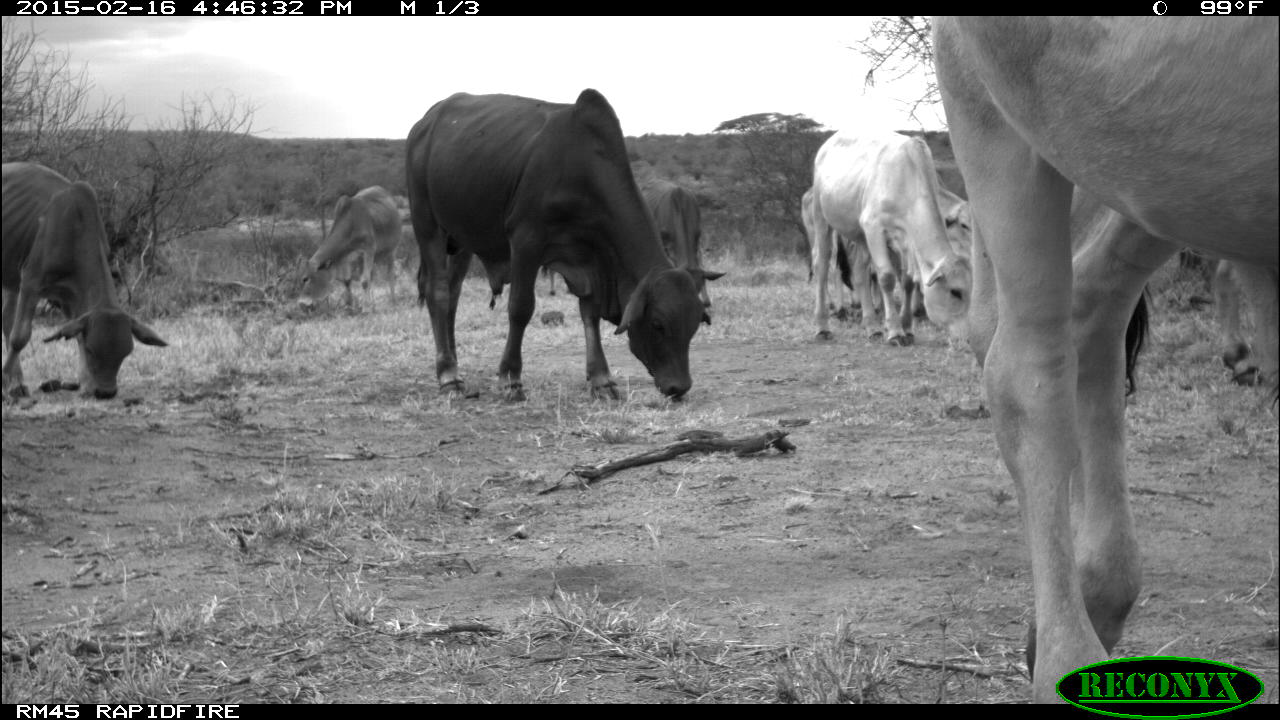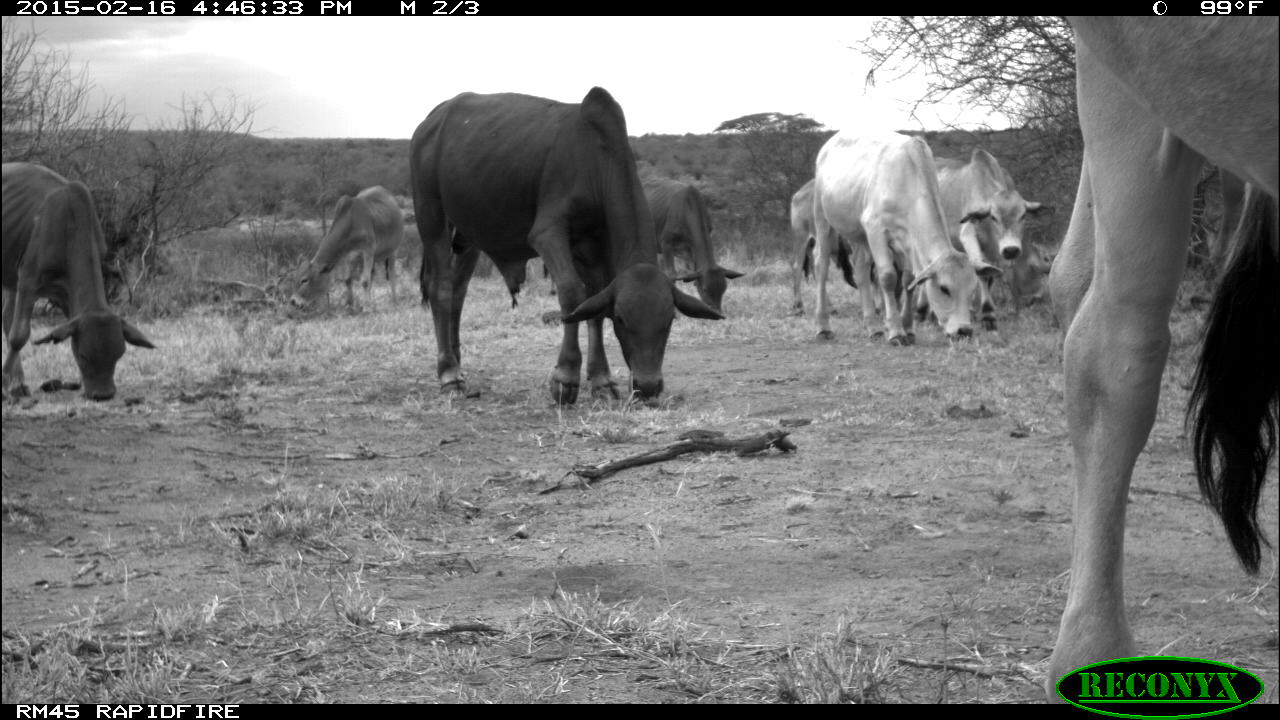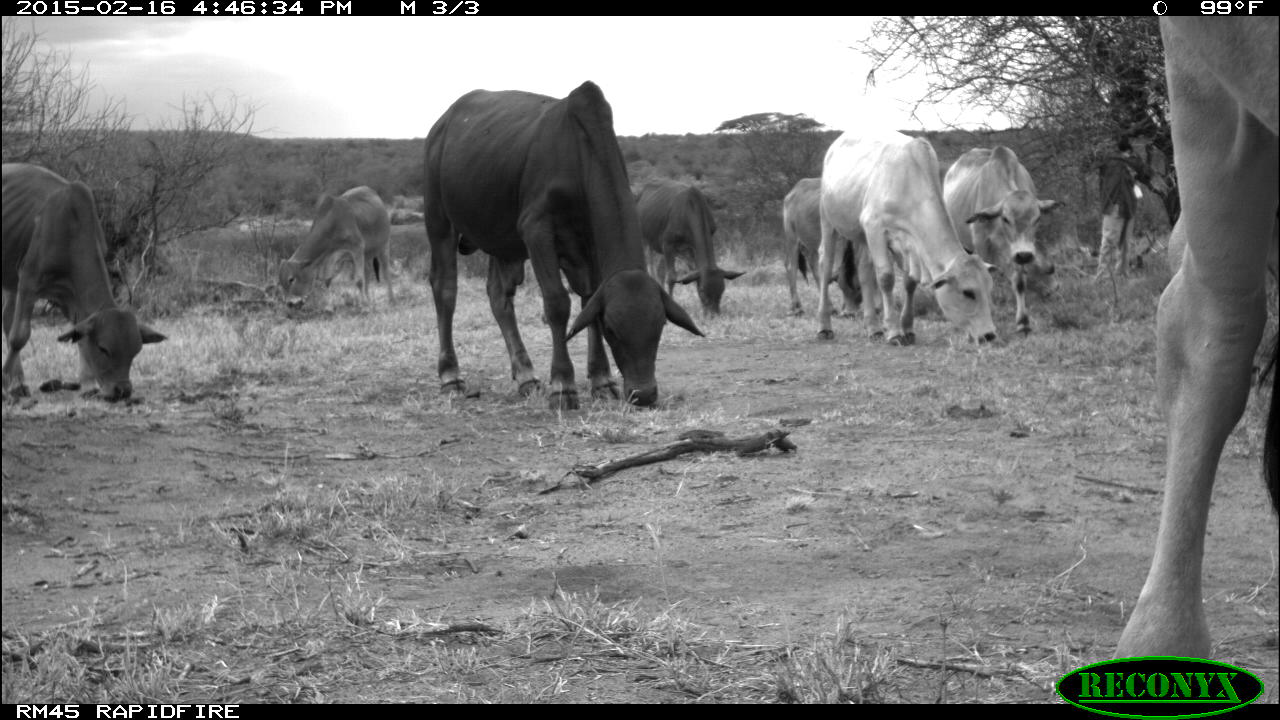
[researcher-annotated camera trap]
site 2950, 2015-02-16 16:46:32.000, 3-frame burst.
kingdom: Animalia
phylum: Chordata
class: Mammalia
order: Artiodactyla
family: Bovidae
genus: Bos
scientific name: Bos taurus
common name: domestic cattle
Bos taurus (domestic cattle), count 15.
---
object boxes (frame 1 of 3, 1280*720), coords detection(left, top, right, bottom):
bos taurus: detection(930, 16, 1277, 704); detection(405, 88, 711, 405); detection(0, 163, 168, 402); detection(809, 127, 973, 347); detection(801, 180, 975, 322); detection(296, 185, 402, 317); detection(643, 179, 728, 309); detection(1210, 261, 1277, 388); detection(542, 265, 557, 295)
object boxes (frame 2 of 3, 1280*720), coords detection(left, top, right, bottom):
bos taurus: detection(1047, 15, 1279, 704); detection(409, 86, 727, 406); detection(815, 126, 1003, 348); detection(1, 162, 156, 406); detection(917, 150, 1042, 338); detection(290, 185, 405, 316); detection(638, 176, 743, 318); detection(790, 179, 854, 316); detection(543, 263, 557, 295)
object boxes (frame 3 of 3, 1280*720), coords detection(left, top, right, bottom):
bos taurus: detection(1111, 16, 1273, 703); detection(421, 80, 706, 413); detection(0, 162, 167, 404); detection(815, 129, 998, 347); detection(942, 144, 1062, 338); detection(634, 179, 746, 321); detection(279, 186, 399, 318); detection(782, 177, 870, 320); detection(1094, 143, 1135, 299)